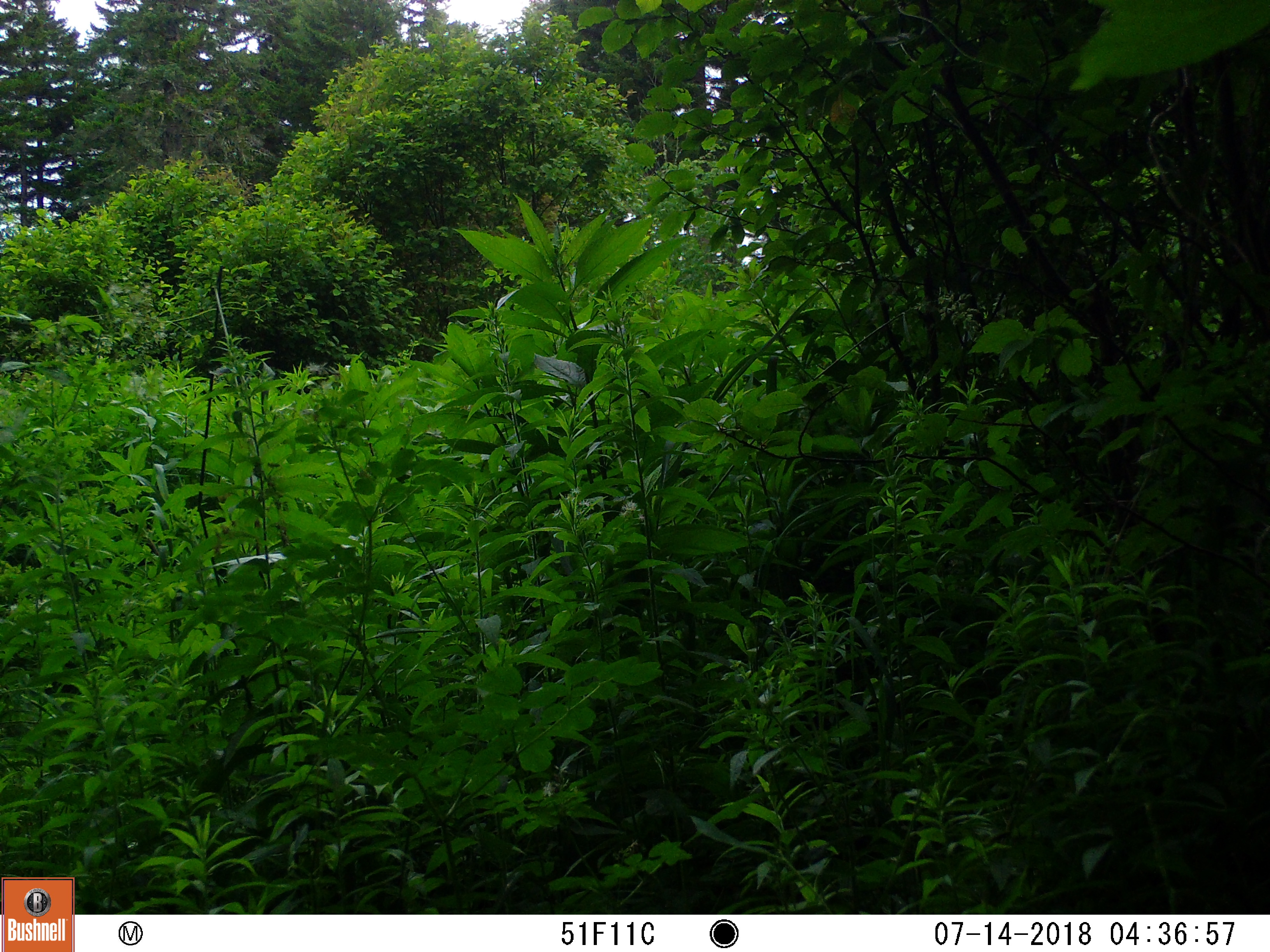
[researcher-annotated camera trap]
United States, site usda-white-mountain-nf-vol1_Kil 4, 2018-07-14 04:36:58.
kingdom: Animalia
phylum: Chordata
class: Mammalia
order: Artiodactyla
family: Cervidae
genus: Alces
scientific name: Alces alces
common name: moose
Moose (Alces alces).